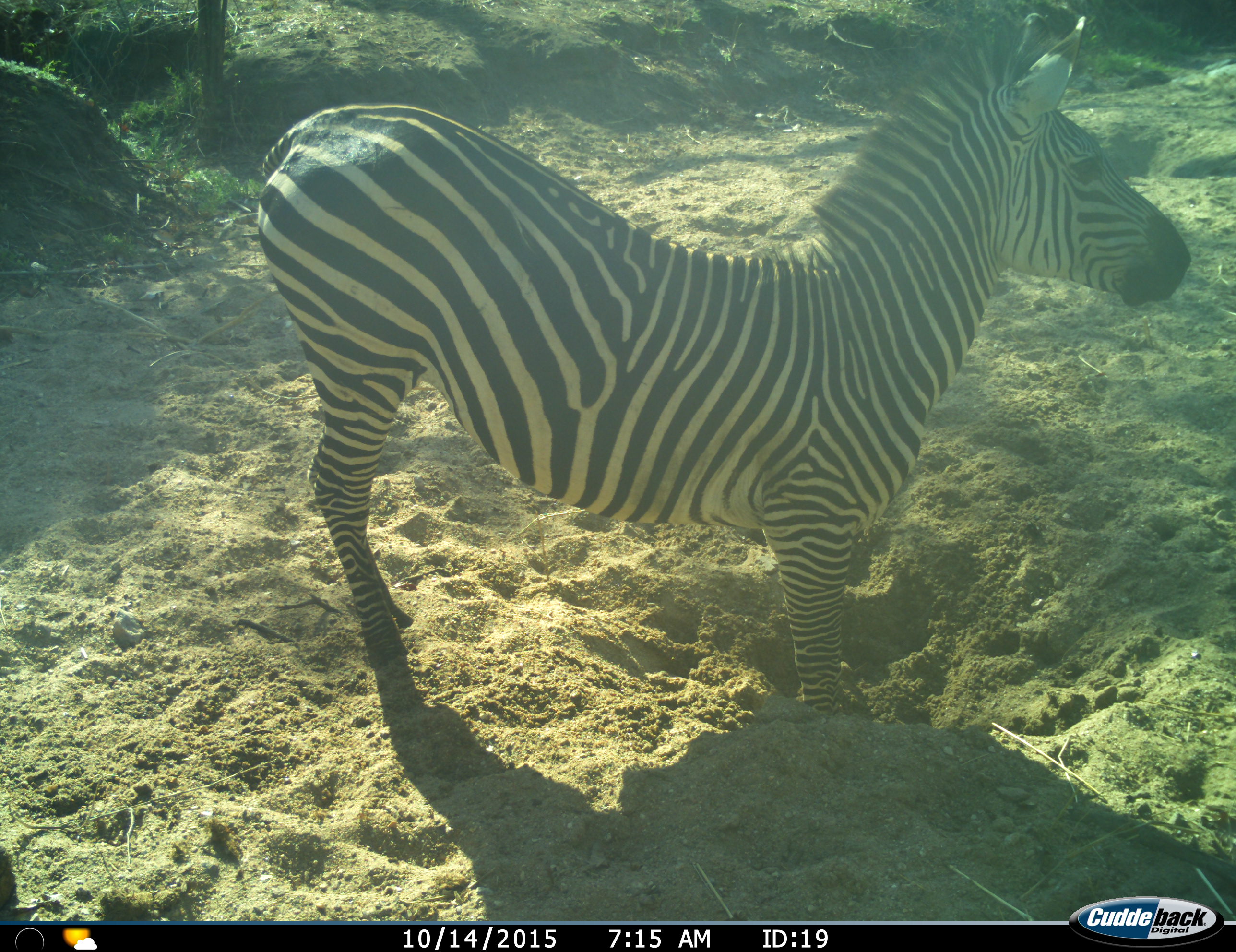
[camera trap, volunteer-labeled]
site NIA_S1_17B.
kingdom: Animalia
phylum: Chordata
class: Mammalia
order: Perissodactyla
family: Equidae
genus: Equus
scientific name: Equus quagga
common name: plains zebra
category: zebraplains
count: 1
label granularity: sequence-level